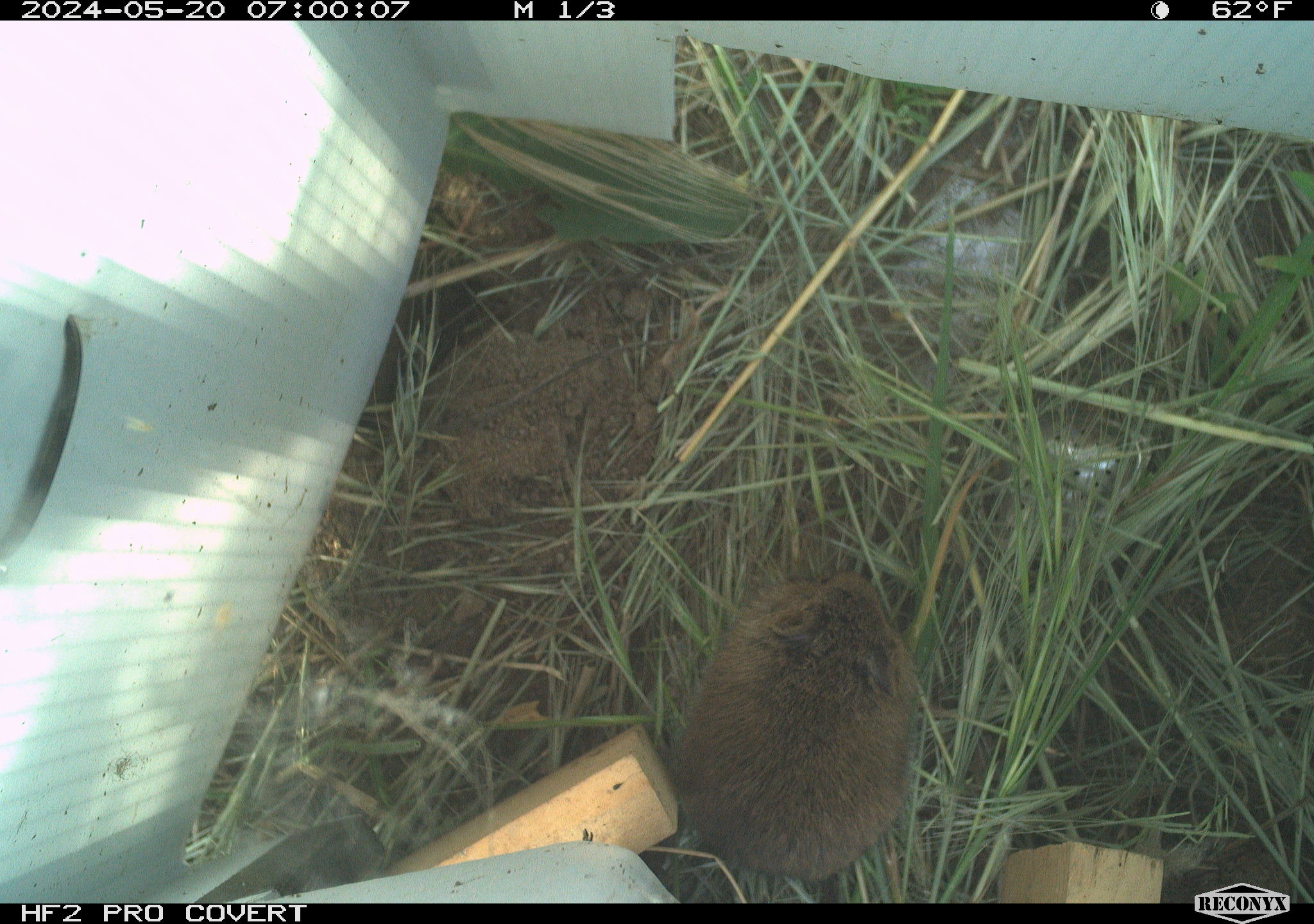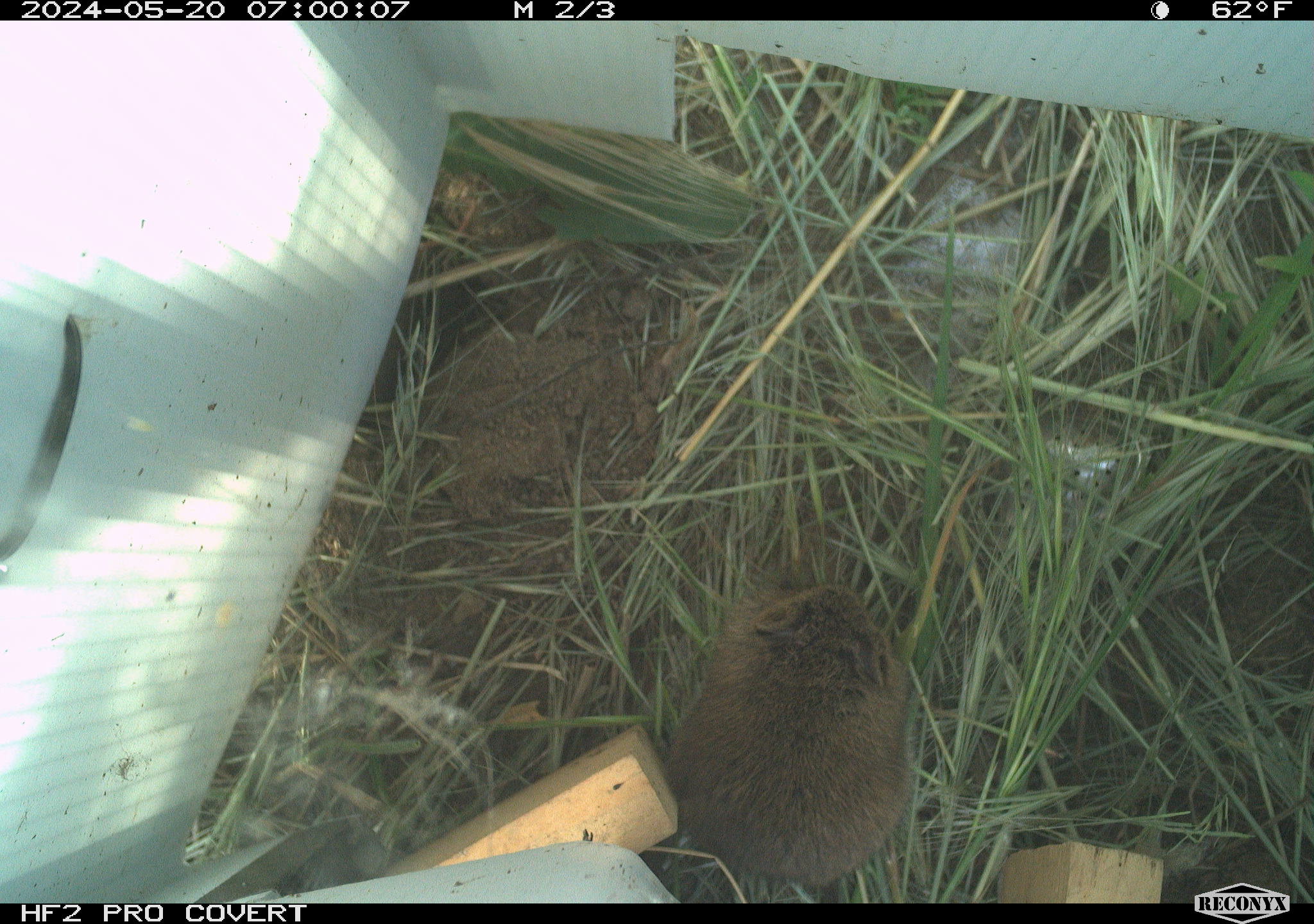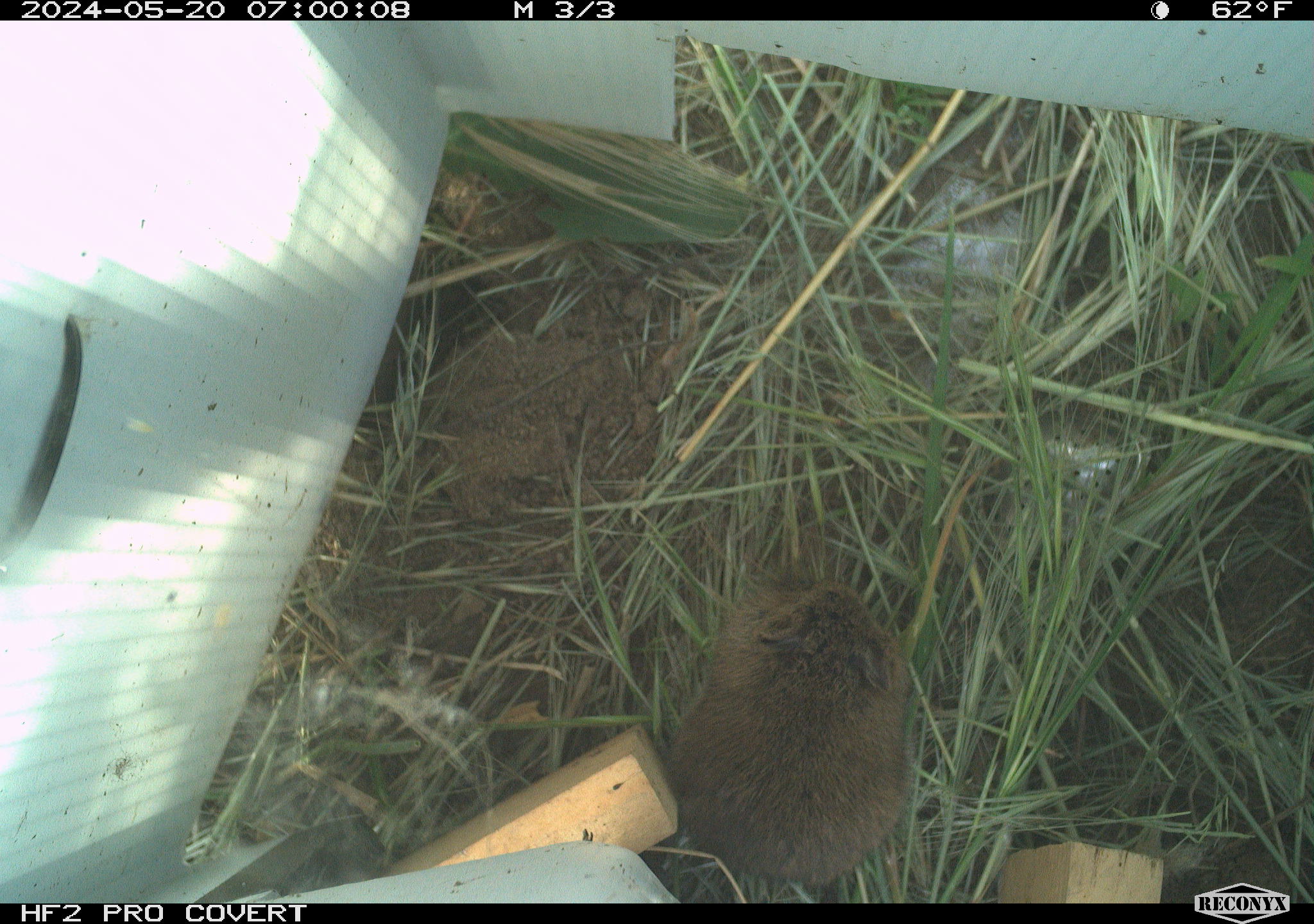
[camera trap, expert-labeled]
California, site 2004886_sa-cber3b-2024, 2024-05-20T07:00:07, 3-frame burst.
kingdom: Animalia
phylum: Chordata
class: Mammalia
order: Rodentia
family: Cricetidae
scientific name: Arvicolinae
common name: voles, lemmings, and muskrats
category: arvicolinae subfamily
Arvicolinae subfamily (voles, lemmings, and muskrats) (Arvicolinae).